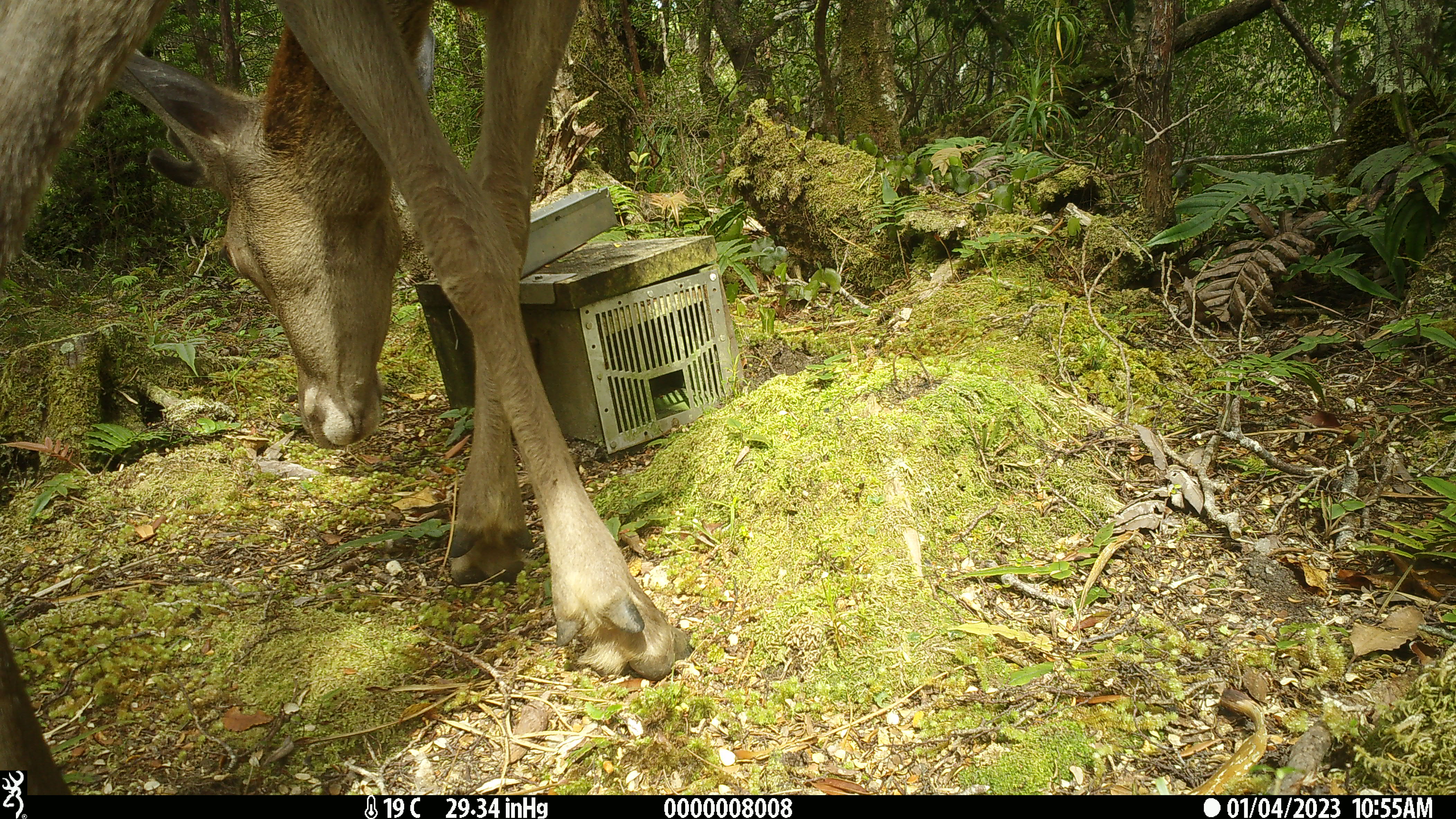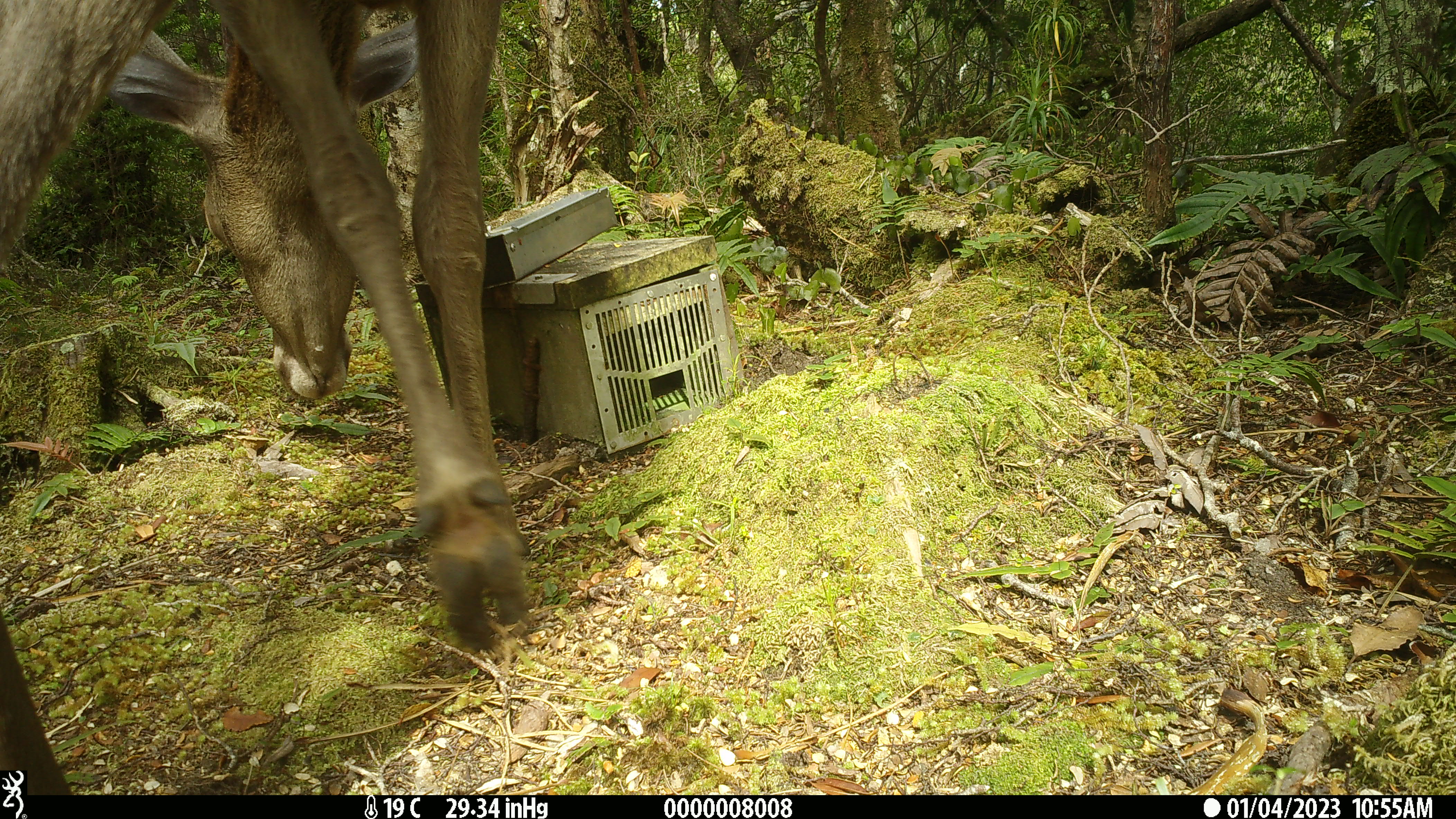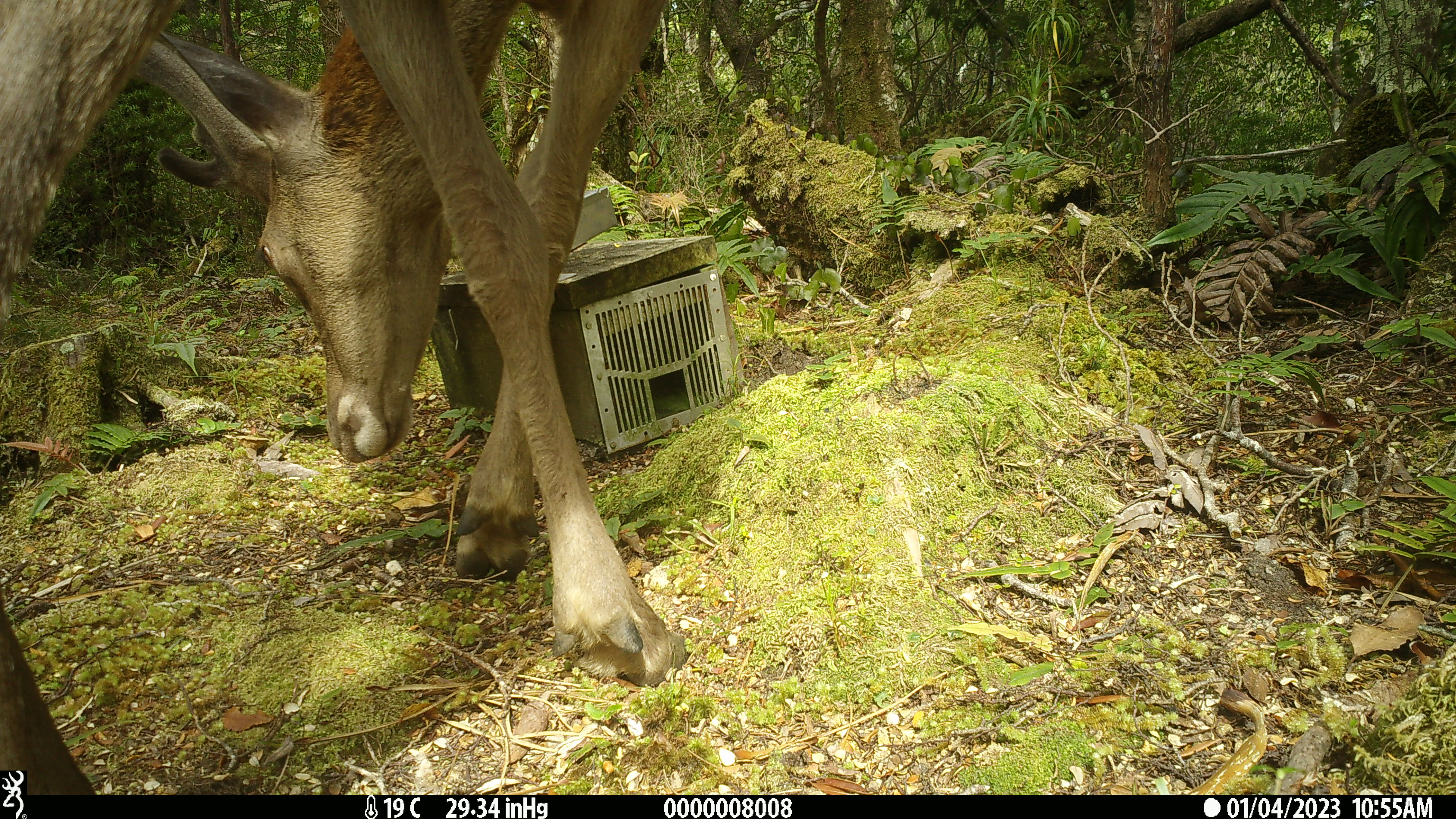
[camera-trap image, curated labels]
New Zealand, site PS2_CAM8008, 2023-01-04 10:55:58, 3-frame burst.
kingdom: Animalia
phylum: Chordata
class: Mammalia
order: Artiodactyla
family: Cervidae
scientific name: Cervidae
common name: deer